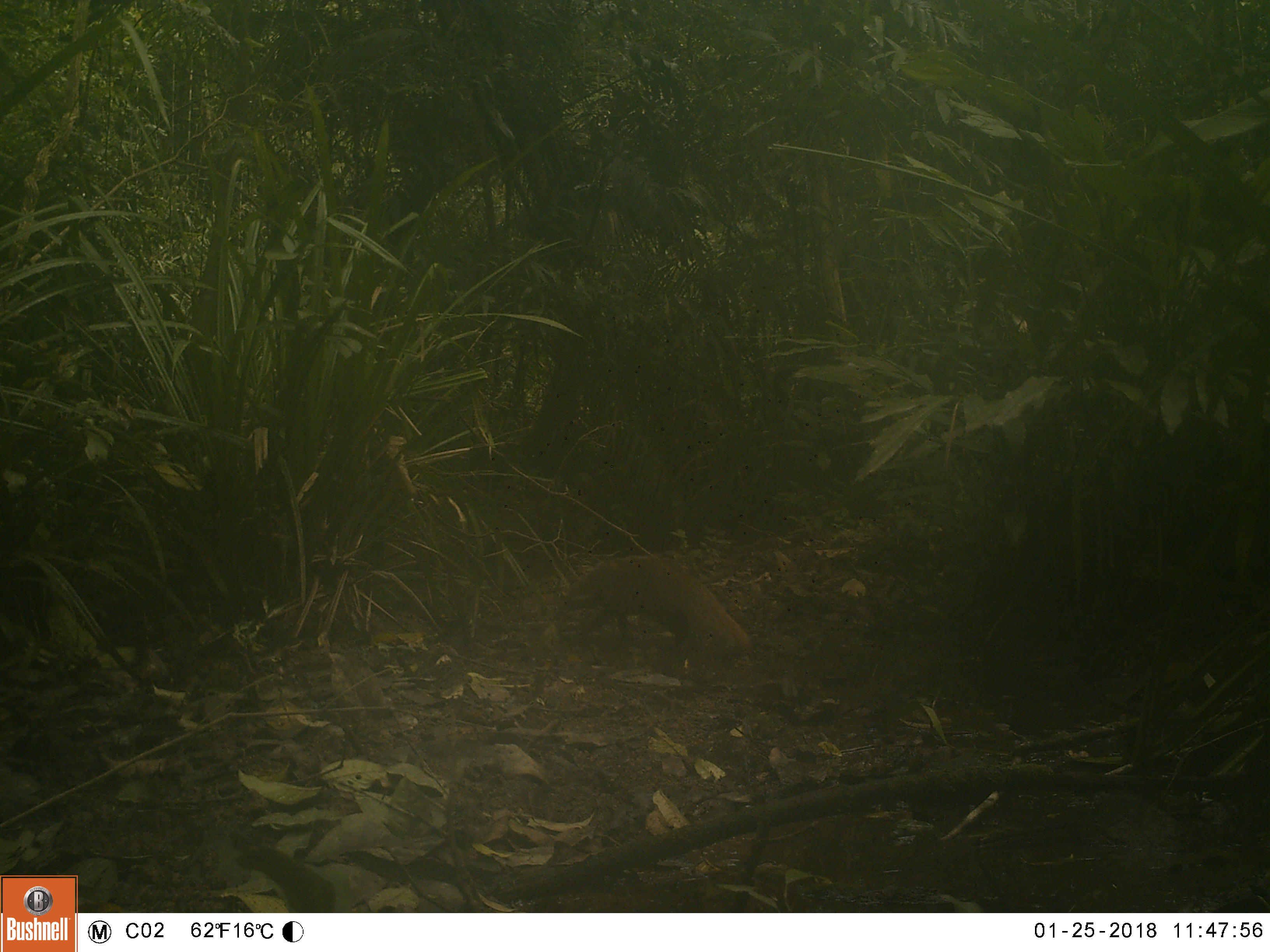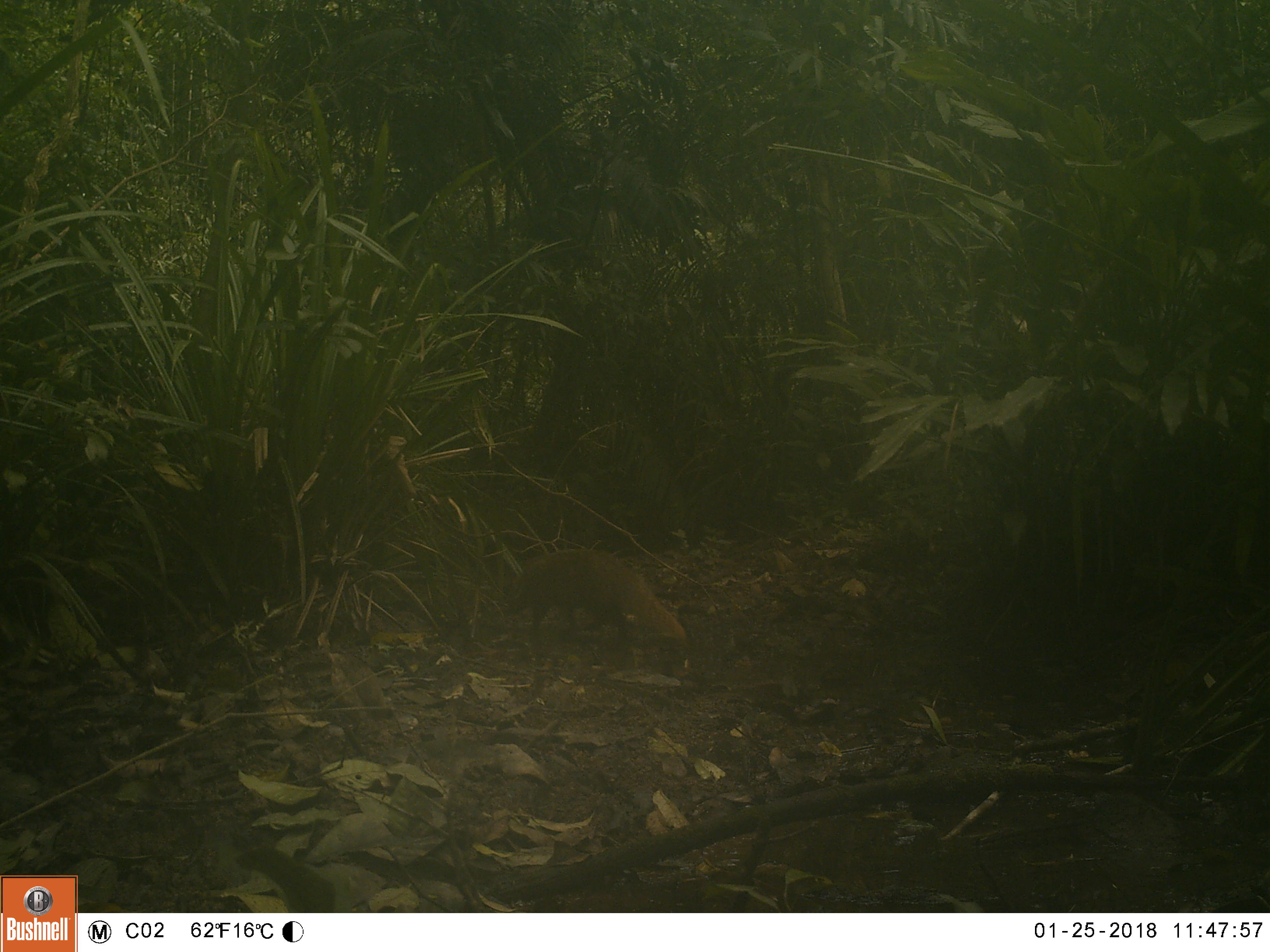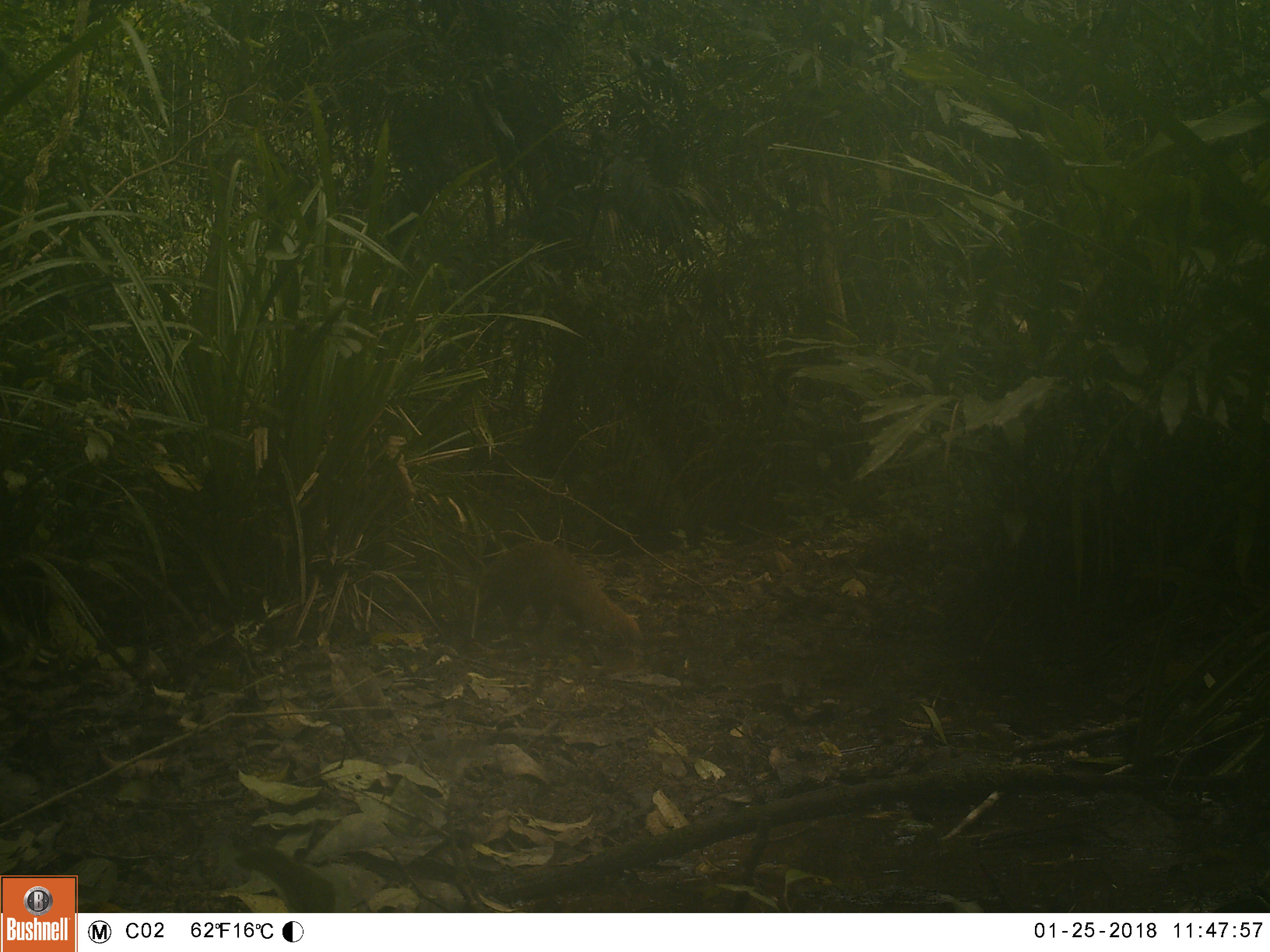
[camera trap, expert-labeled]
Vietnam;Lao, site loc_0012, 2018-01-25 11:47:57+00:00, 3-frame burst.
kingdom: Animalia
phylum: Chordata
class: Mammalia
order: Carnivora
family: Herpestidae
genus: Urva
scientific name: Urva urva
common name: crab-eating mongoose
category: crab eating mongoose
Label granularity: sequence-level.